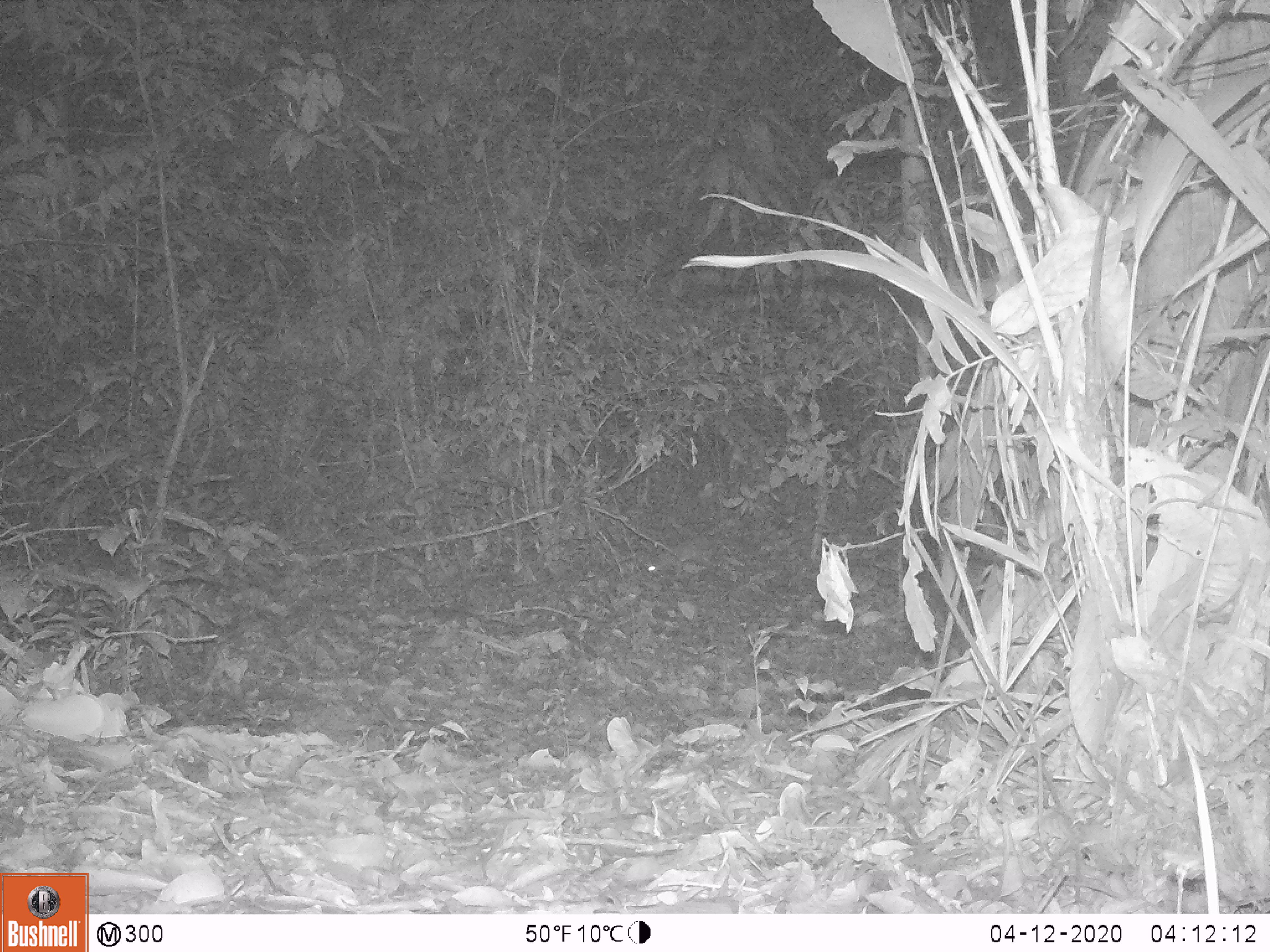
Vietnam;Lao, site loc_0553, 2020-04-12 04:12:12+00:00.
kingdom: Animalia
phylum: Chordata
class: Mammalia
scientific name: Mammalia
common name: mammal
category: unidentified small mammal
Unidentified small mammal (mammal) (Mammalia). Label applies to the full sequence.